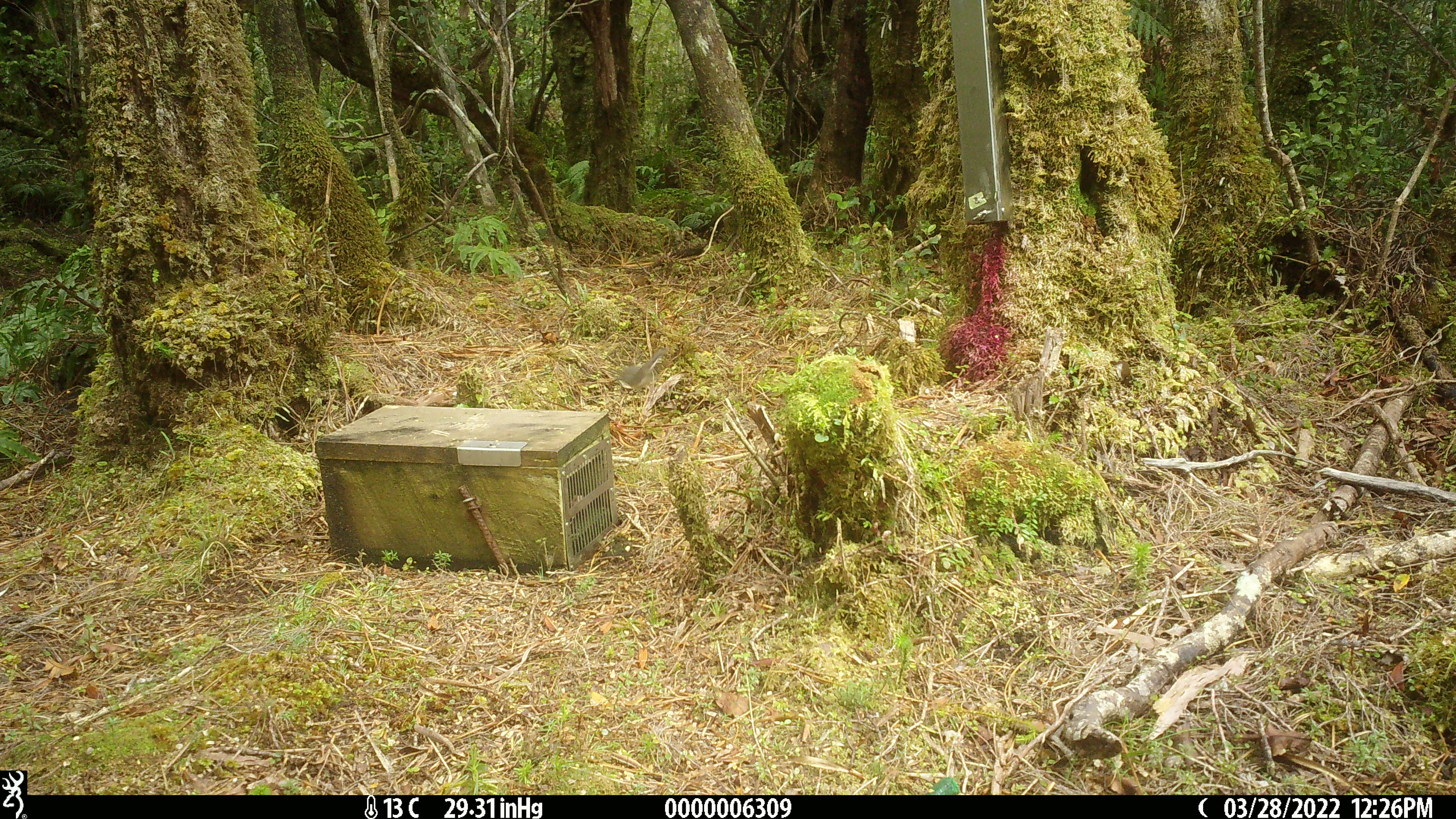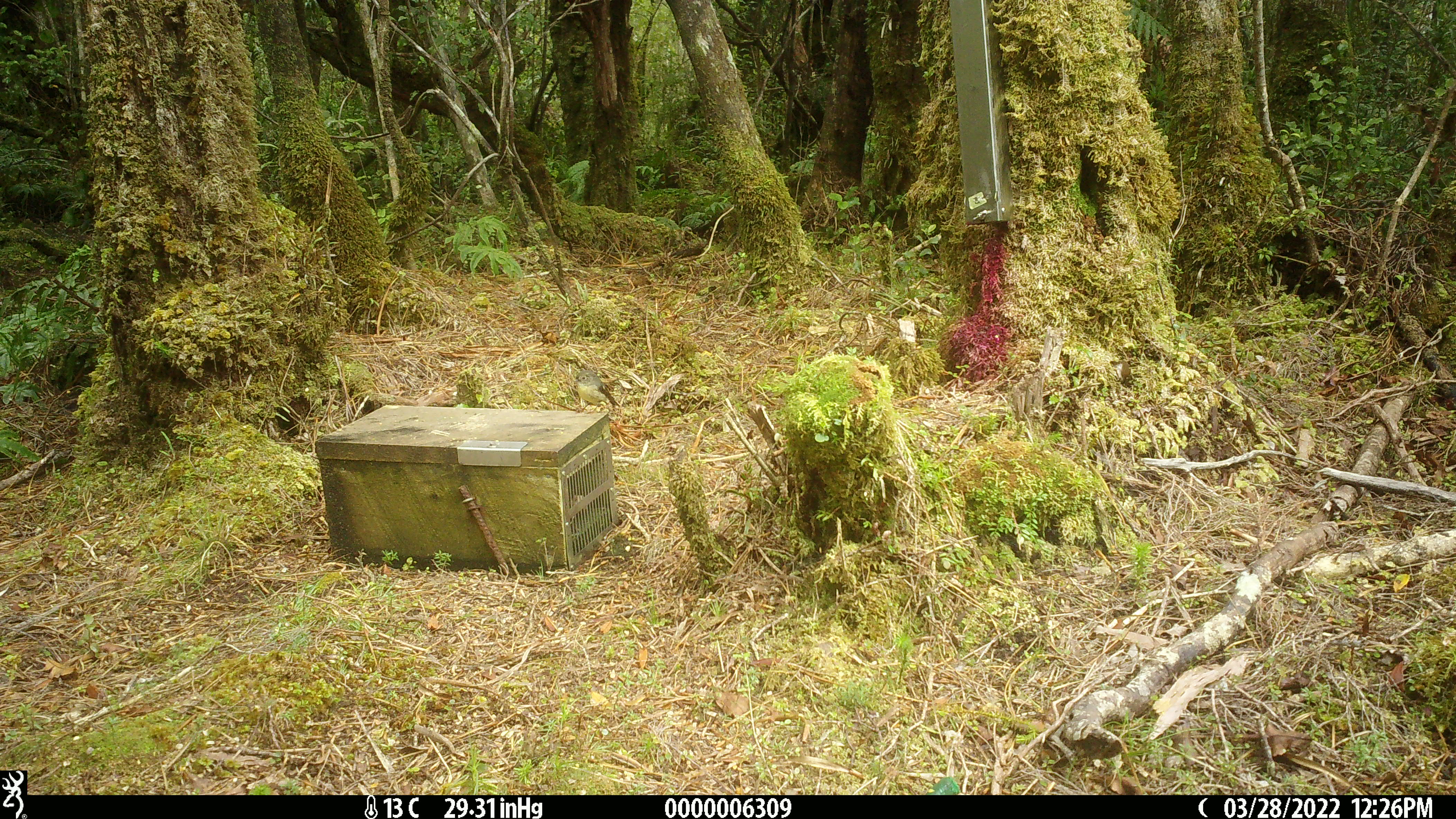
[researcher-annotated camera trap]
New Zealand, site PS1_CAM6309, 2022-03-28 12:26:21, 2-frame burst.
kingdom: Animalia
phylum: Chordata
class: Aves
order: Passeriformes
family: Petroicidae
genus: Petroica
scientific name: Petroica macrocephala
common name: tomtit